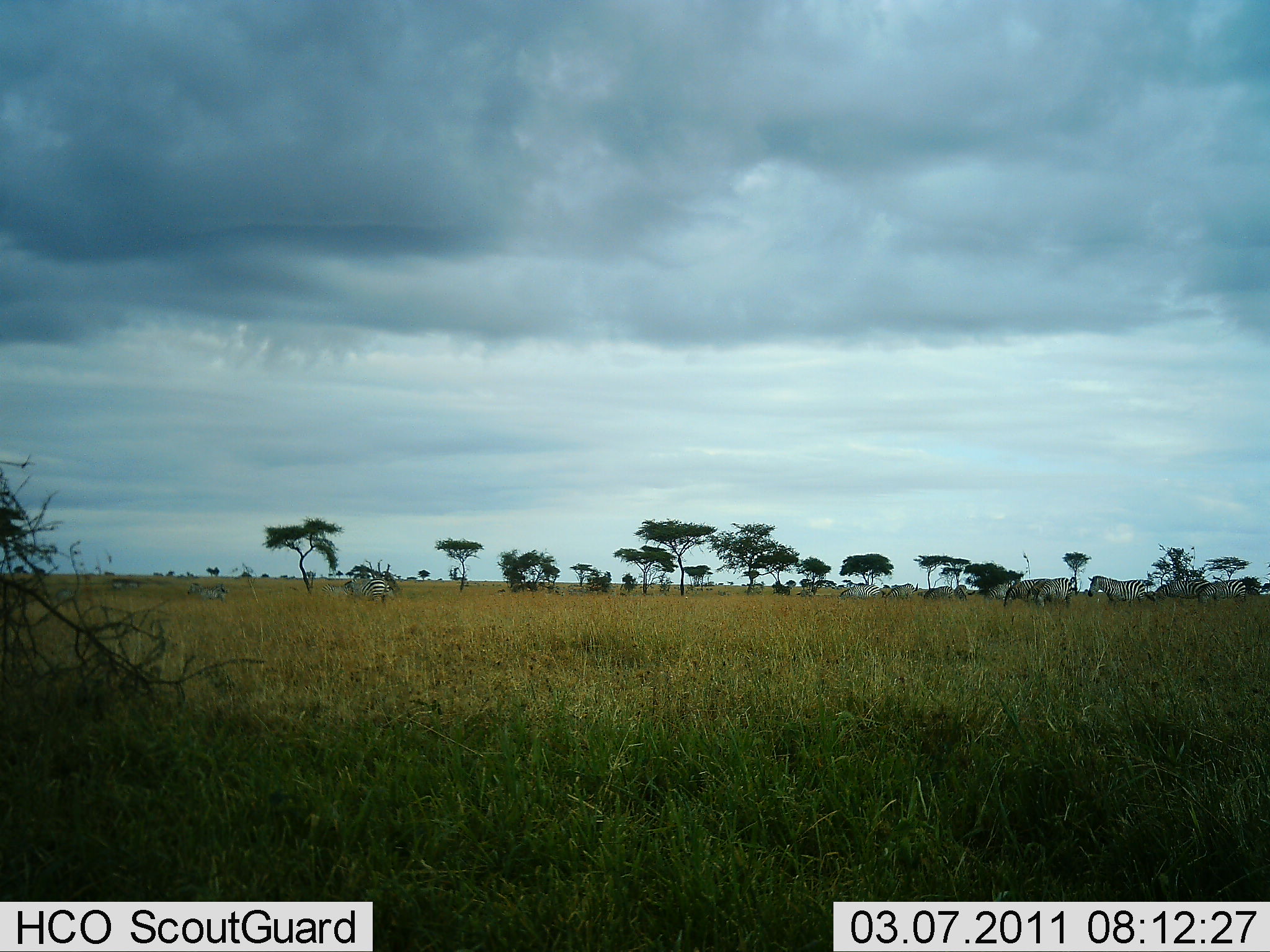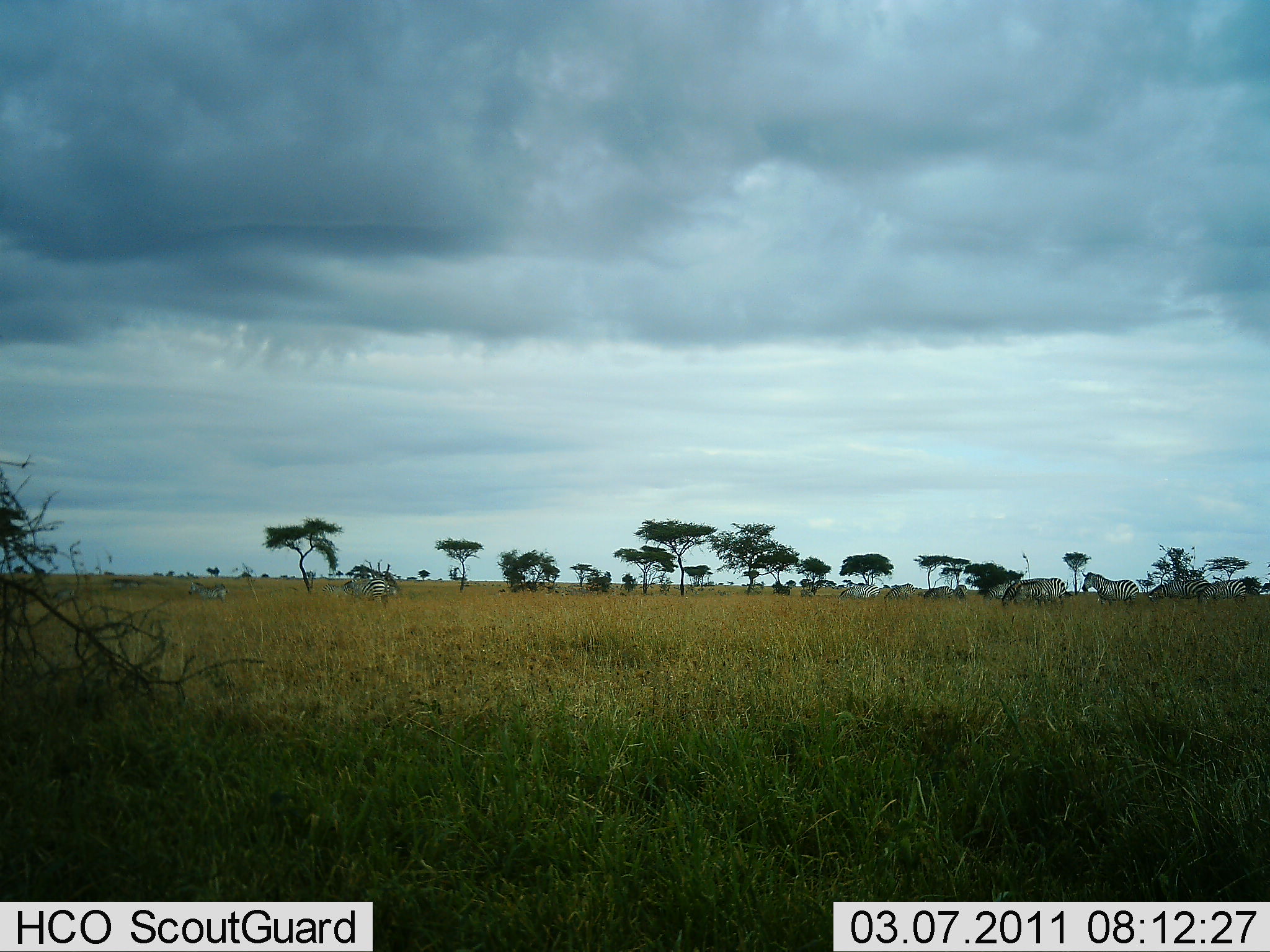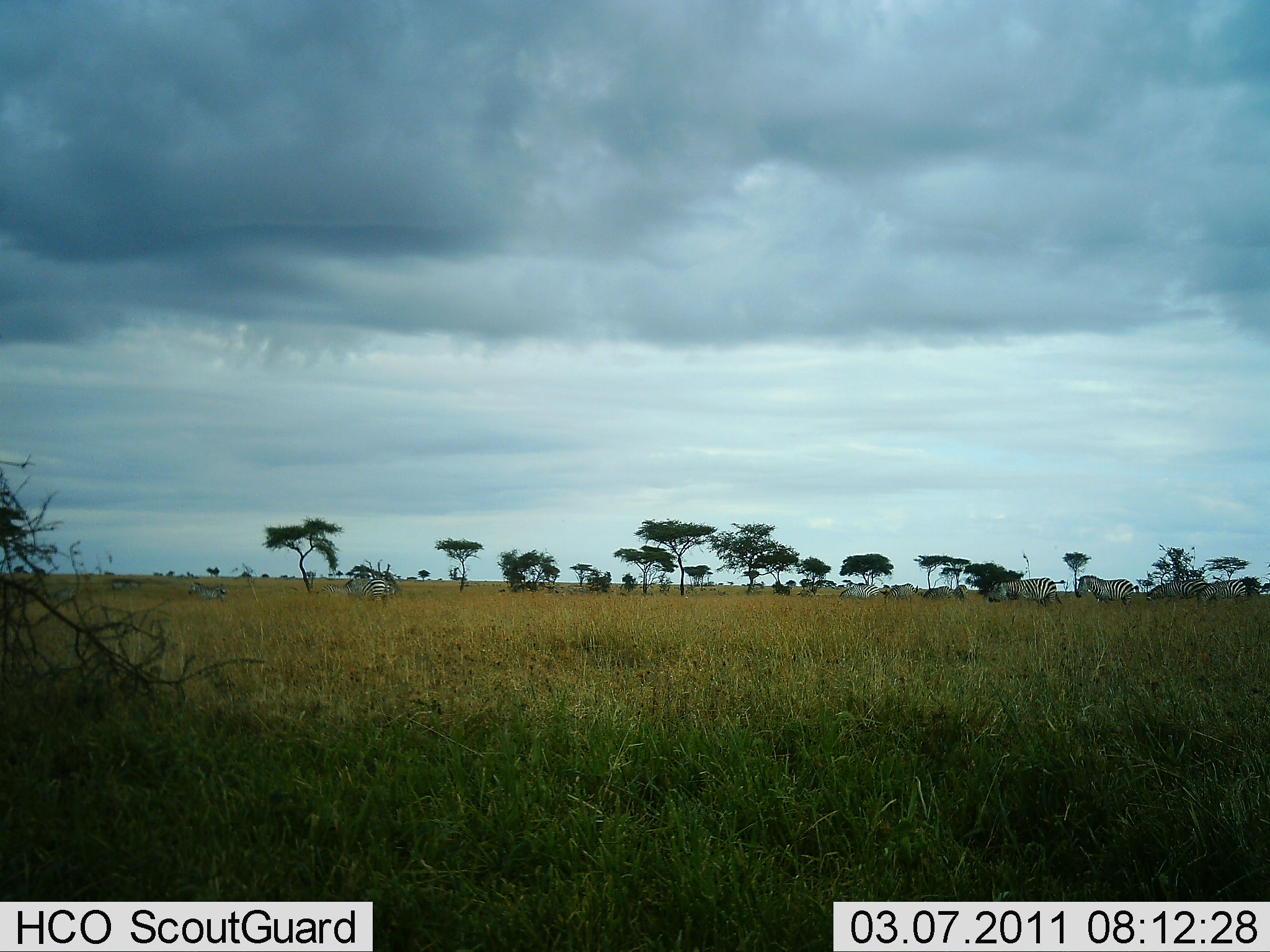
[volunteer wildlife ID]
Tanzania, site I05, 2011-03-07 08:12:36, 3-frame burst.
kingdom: Animalia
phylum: Chordata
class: Mammalia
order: Perissodactyla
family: Equidae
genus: Equus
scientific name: Equus quagga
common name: plains zebra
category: zebra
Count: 11-50.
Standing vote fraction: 54%.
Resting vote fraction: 15%.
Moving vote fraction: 54%.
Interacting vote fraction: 0%.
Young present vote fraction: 8%.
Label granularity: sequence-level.